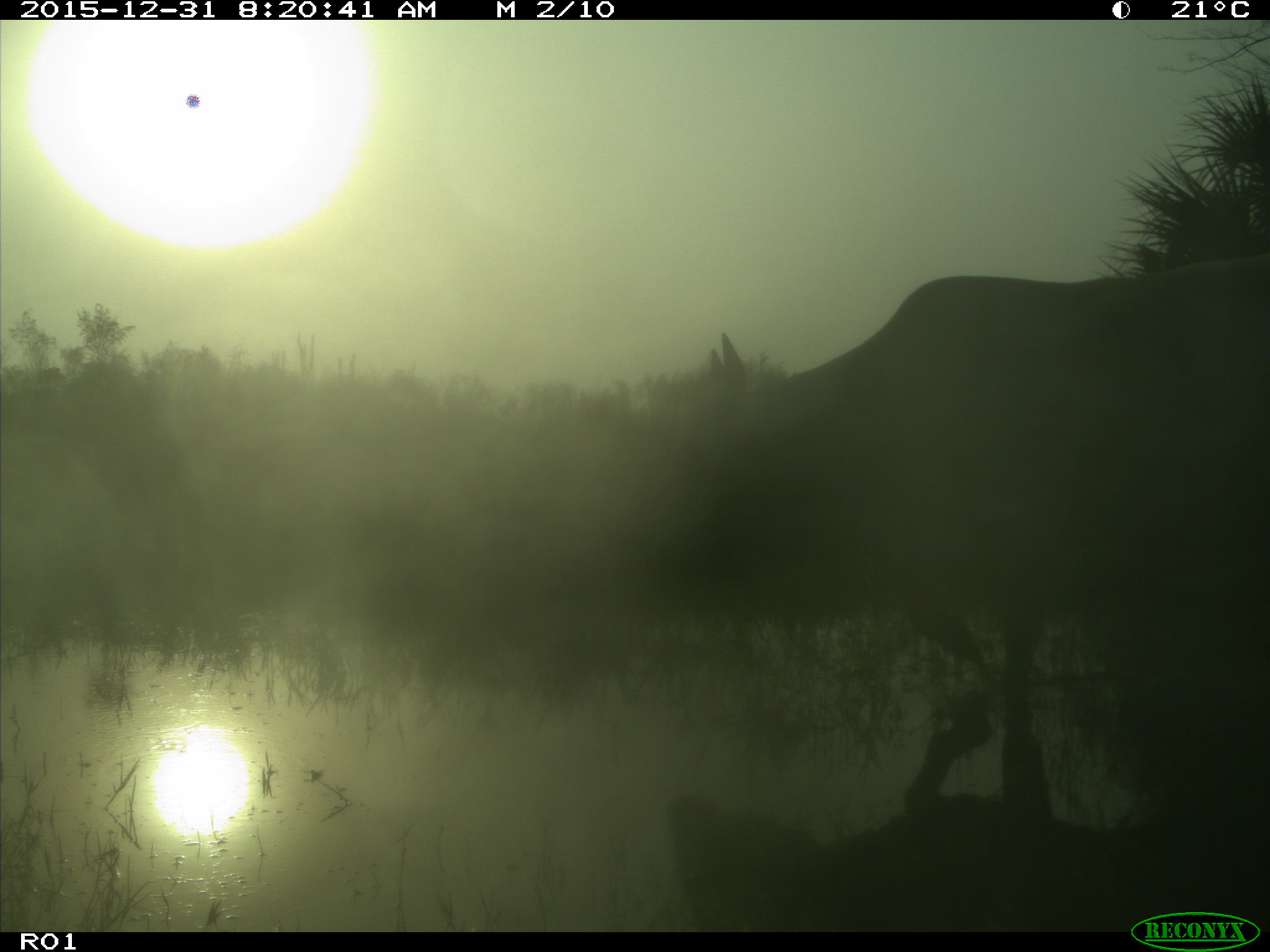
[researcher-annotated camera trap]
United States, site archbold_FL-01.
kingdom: Animalia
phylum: Chordata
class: Mammalia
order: Artiodactyla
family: Bovidae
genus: Bos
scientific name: Bos taurus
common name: domestic cow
Bos taurus (domestic cow).